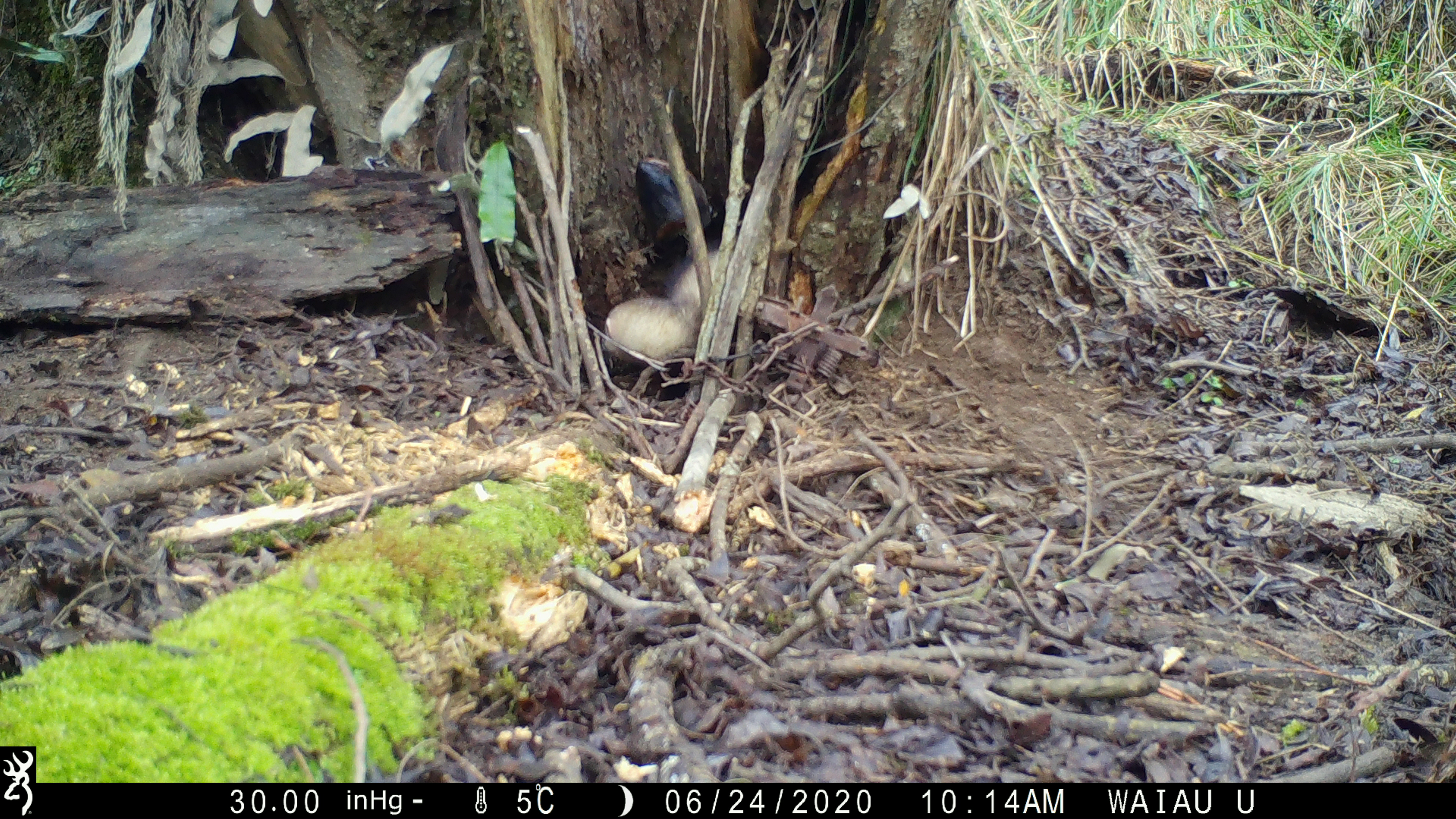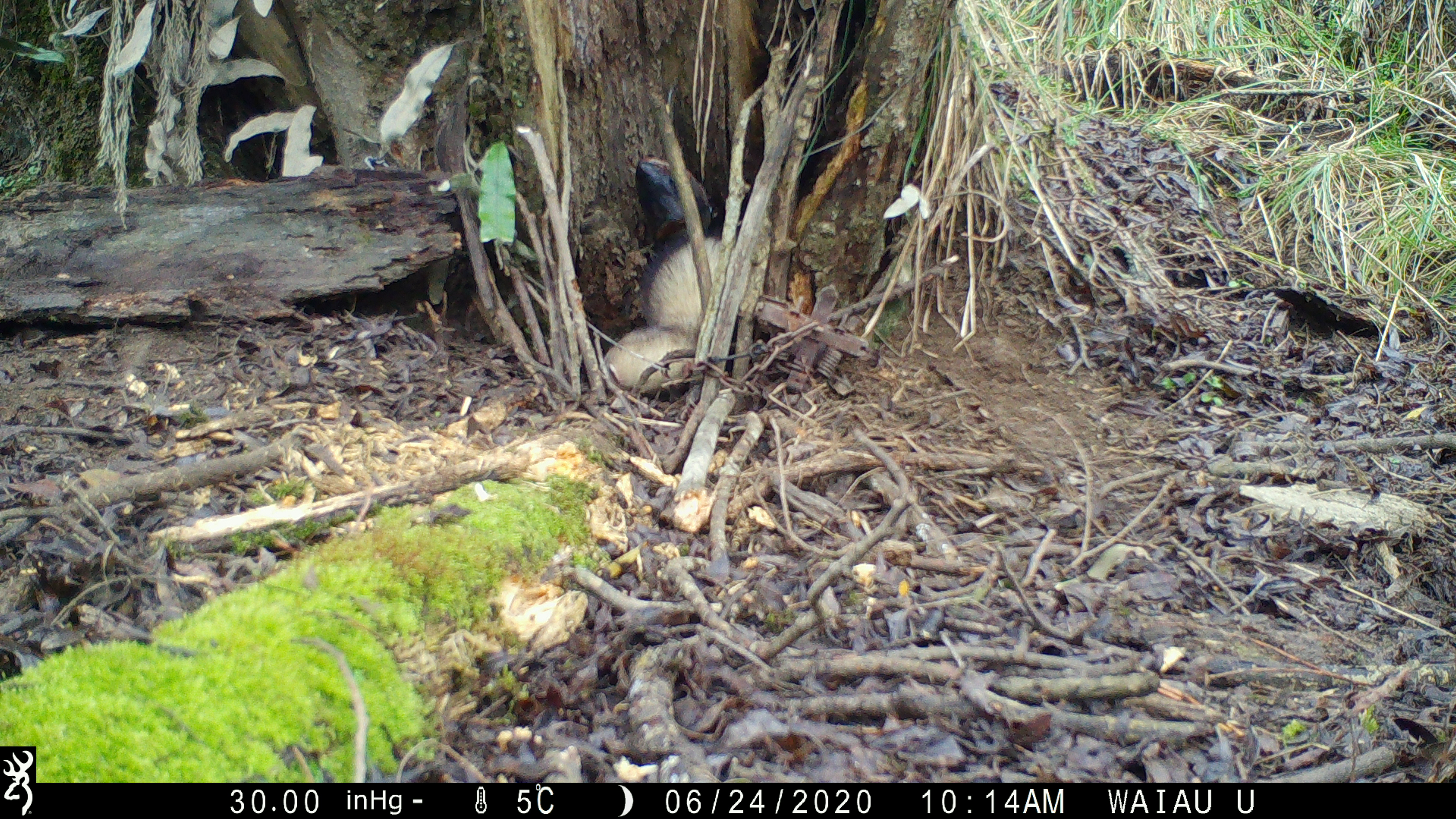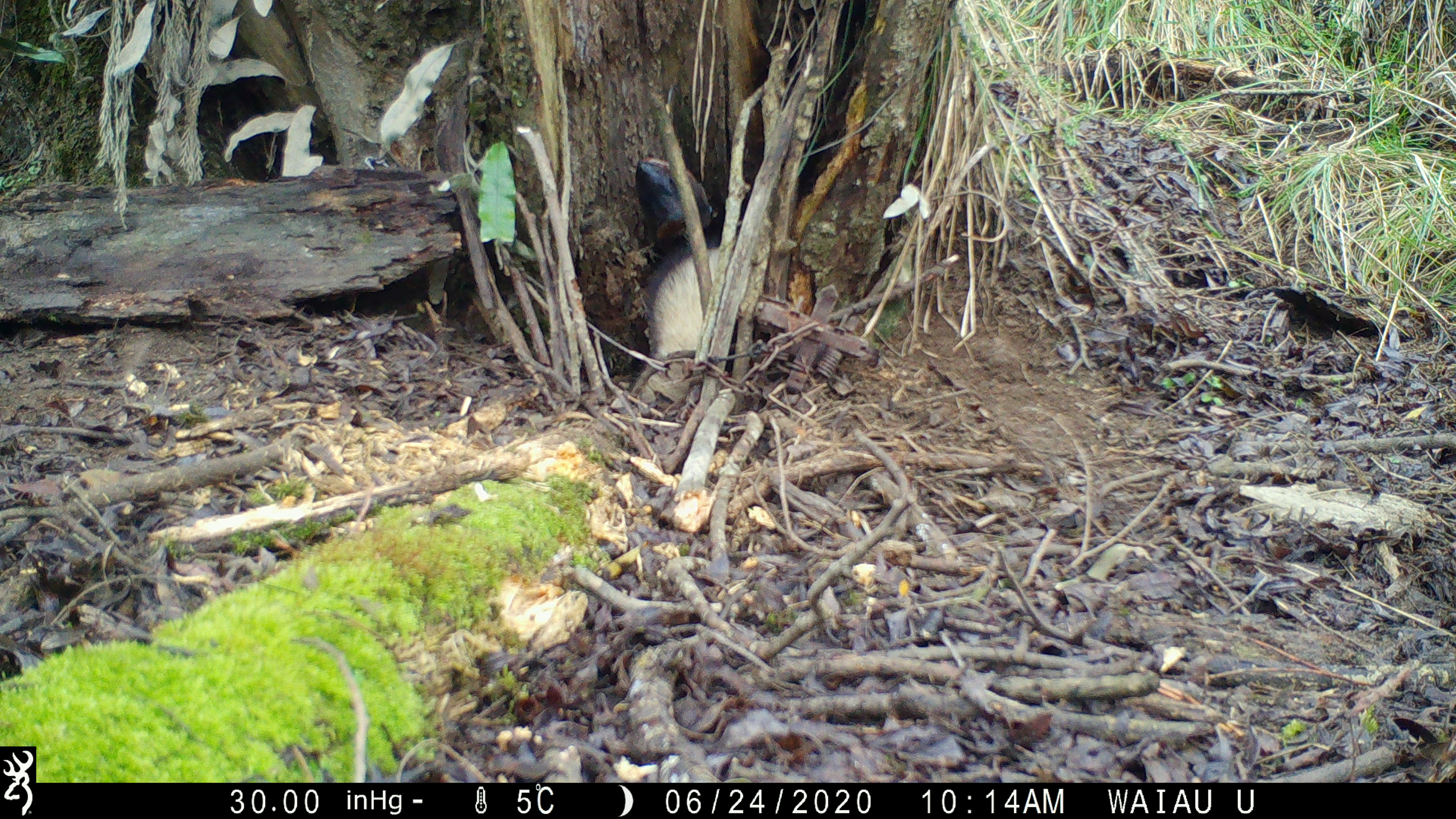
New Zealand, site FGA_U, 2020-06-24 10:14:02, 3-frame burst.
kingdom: Animalia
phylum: Chordata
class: Mammalia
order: Carnivora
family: Mustelidae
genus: Mustela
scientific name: Mustela furo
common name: ferret